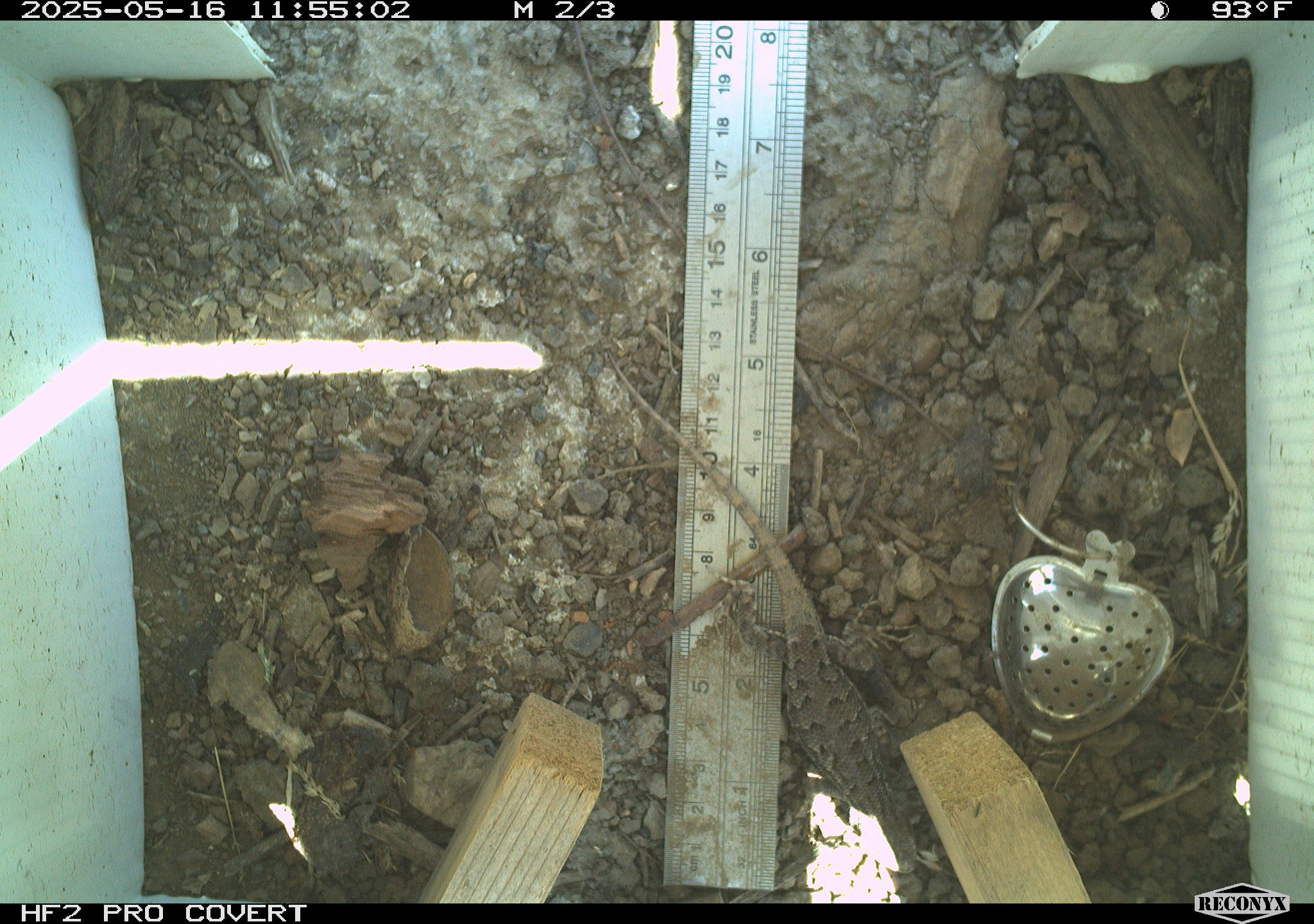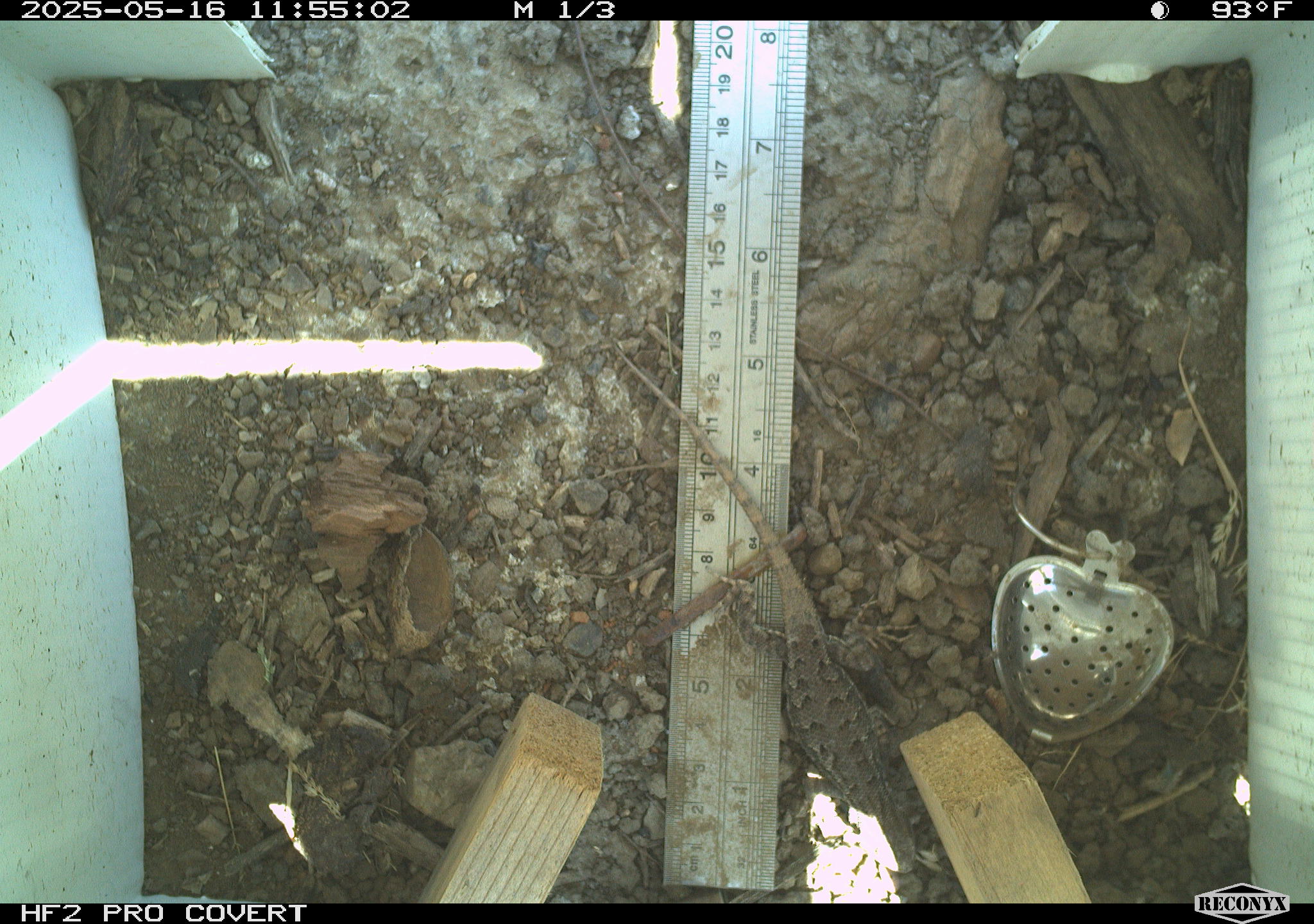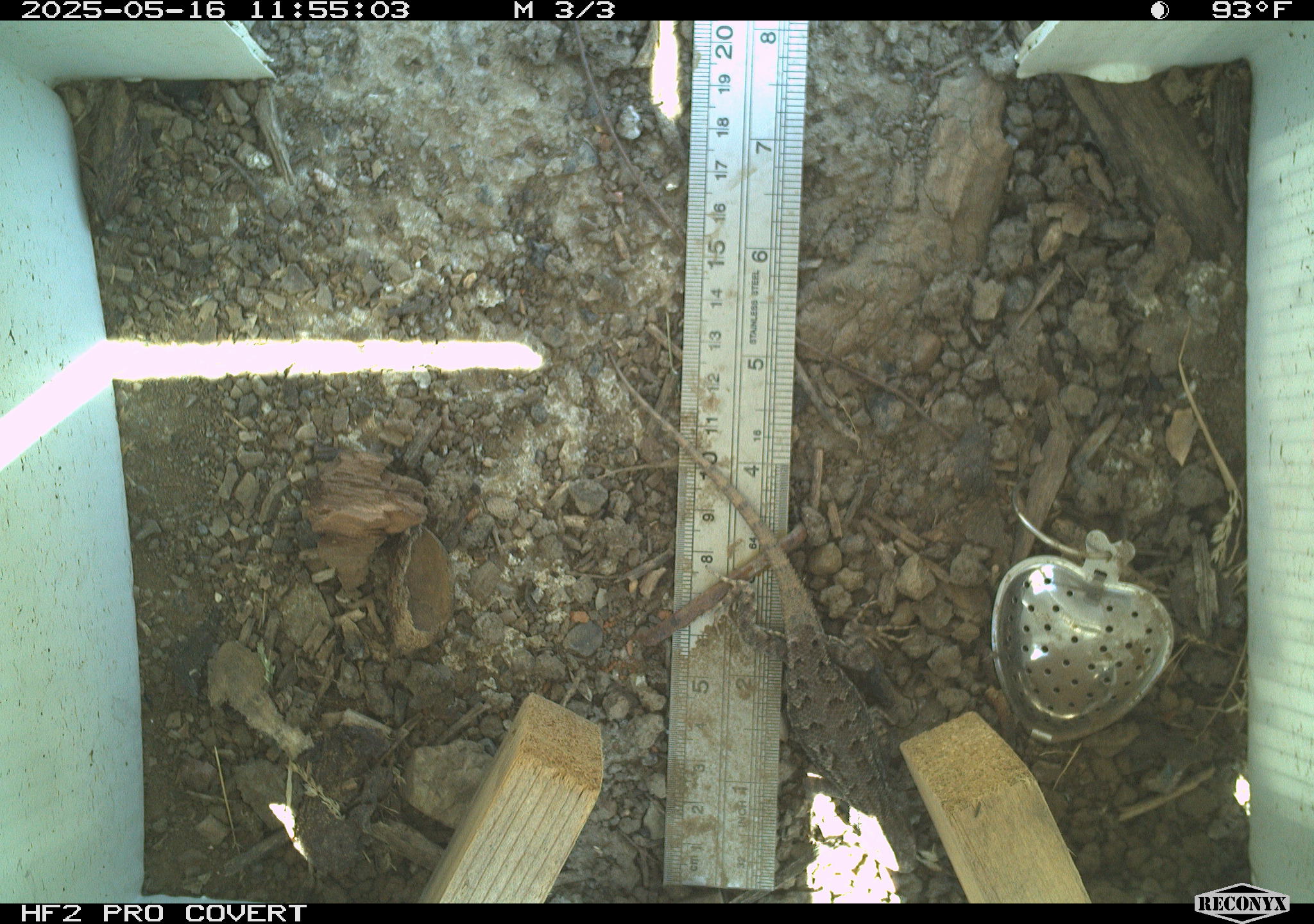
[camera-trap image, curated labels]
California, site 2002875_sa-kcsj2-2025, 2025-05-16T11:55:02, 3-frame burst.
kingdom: Animalia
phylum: Chordata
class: Reptilia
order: Squamata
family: Phrynosomatidae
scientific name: Phrynosomatidae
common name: north american spiny lizards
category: sceloporus/uta species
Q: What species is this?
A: Sceloporus/uta species (north american spiny lizards) (Phrynosomatidae).